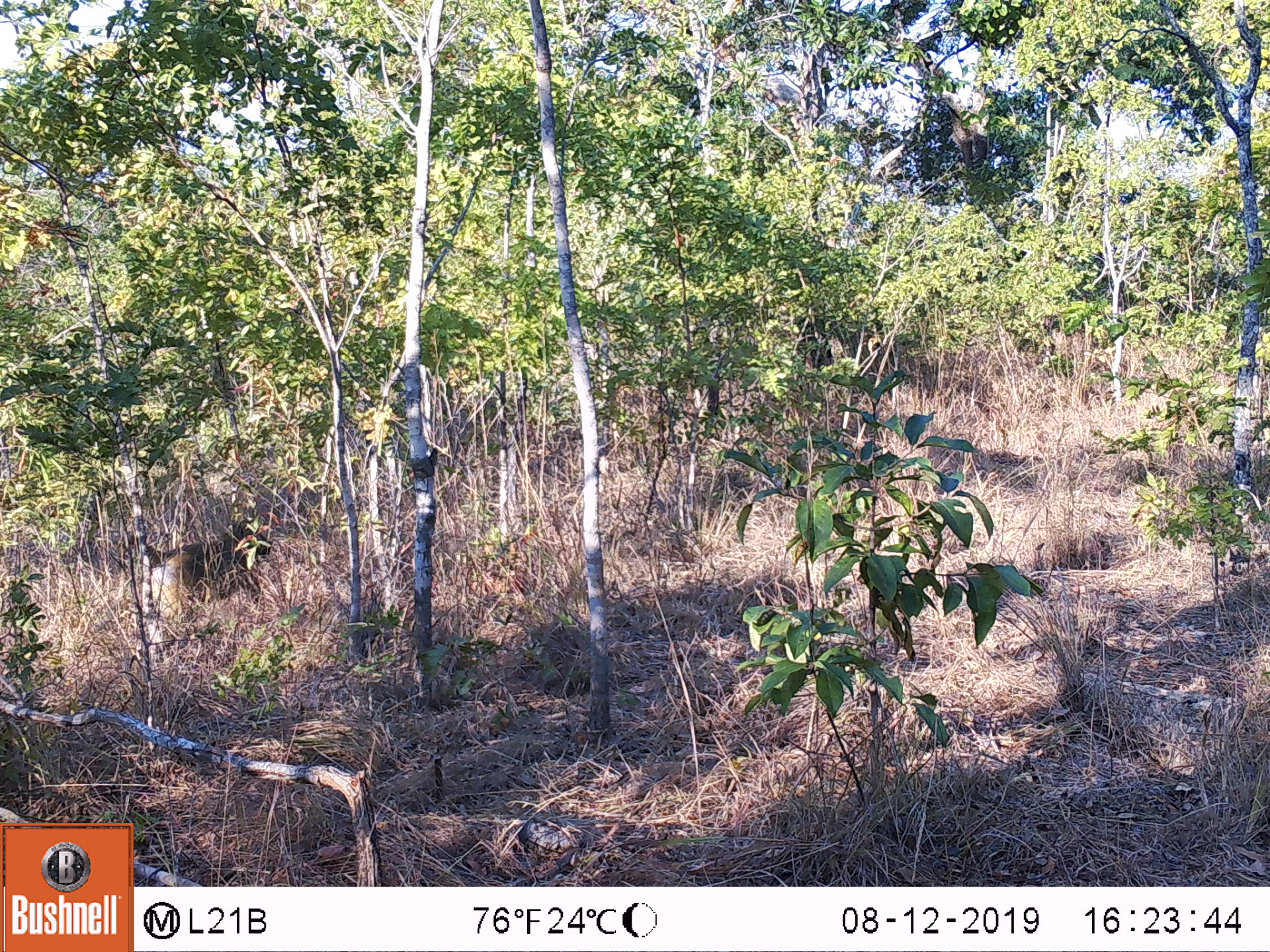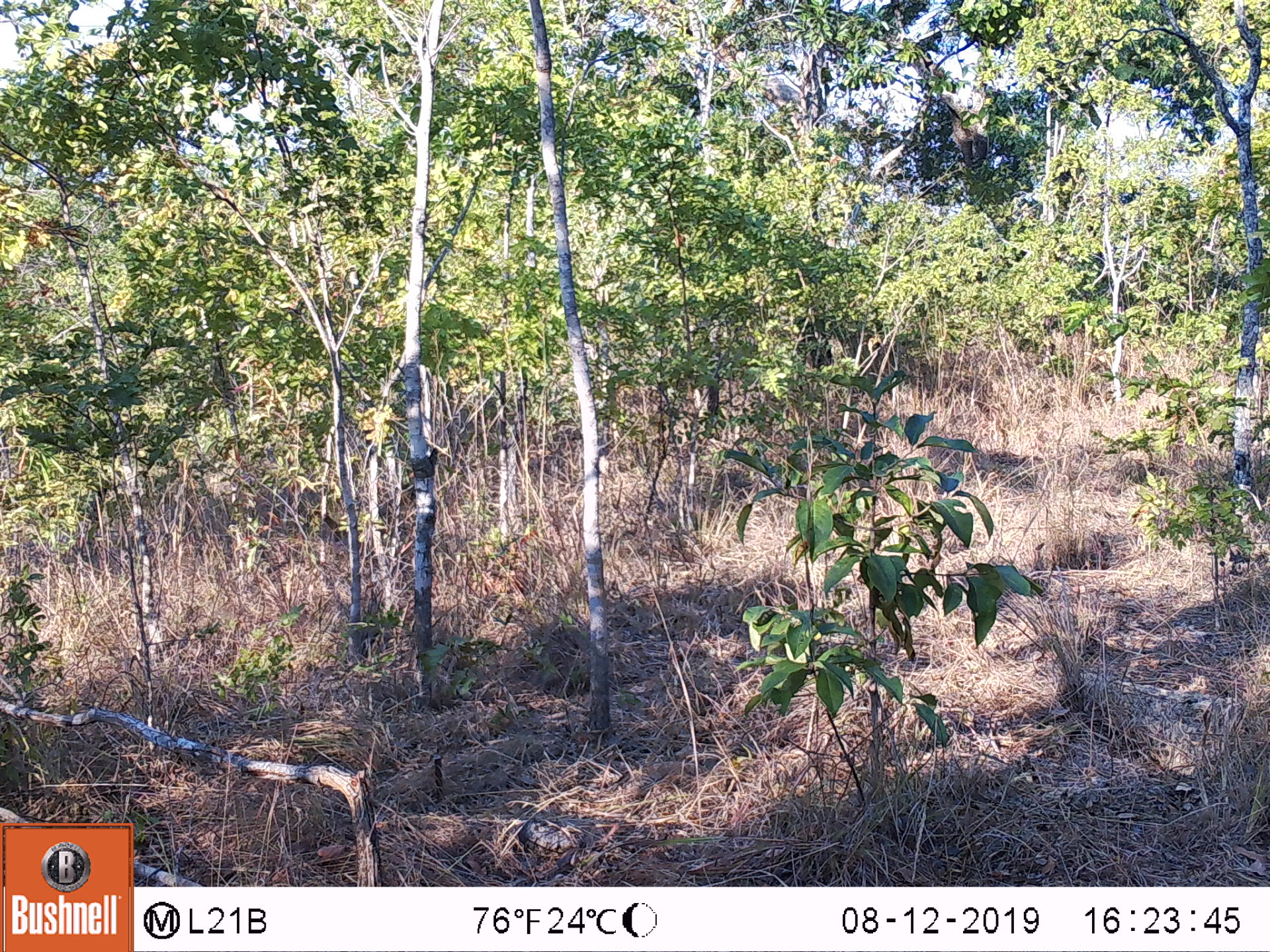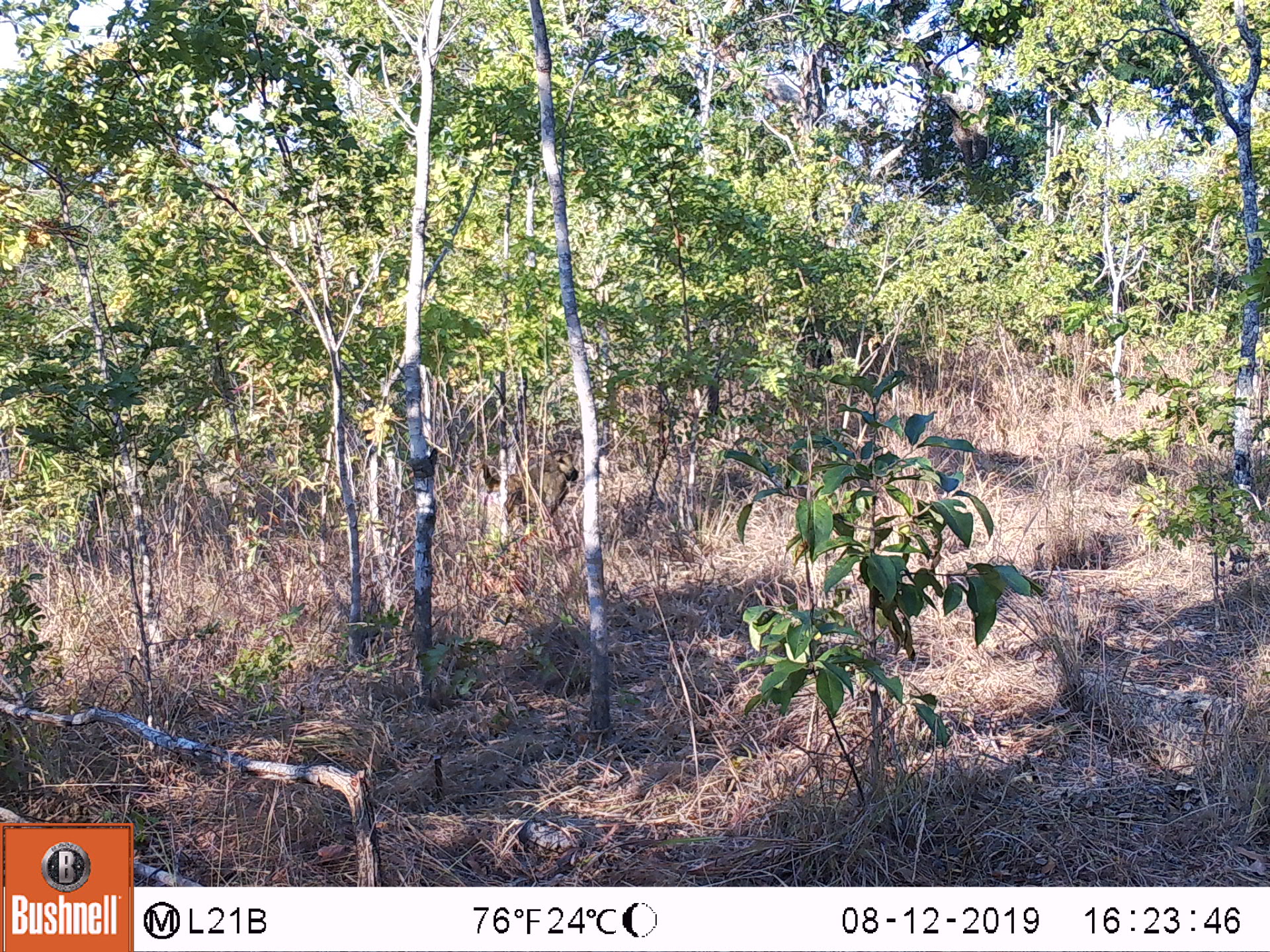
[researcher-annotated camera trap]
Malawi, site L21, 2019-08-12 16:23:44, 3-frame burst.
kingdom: Animalia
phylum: Chordata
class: Mammalia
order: Primates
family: Cercopithecidae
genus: Papio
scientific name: Papio cynocephalus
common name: yellow baboon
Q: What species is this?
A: Yellow baboon (Papio cynocephalus).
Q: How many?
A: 1.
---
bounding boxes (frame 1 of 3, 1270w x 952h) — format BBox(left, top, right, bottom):
yellow baboon: BBox(145, 515, 271, 657)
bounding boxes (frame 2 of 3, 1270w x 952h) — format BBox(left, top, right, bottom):
yellow baboon: BBox(274, 483, 412, 568)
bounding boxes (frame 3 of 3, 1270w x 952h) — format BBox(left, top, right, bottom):
yellow baboon: BBox(460, 446, 579, 555)